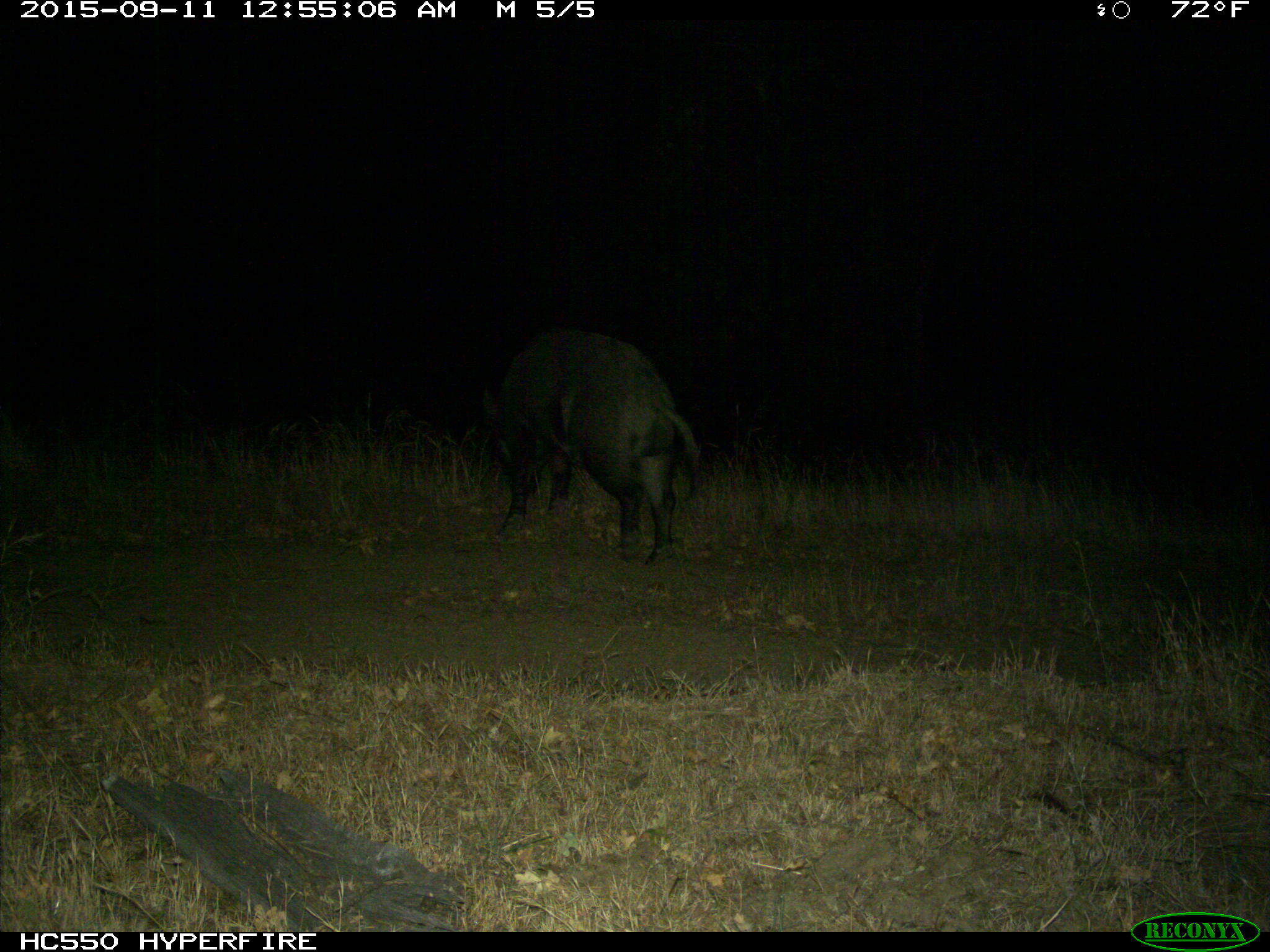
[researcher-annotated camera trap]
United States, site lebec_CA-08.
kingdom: Animalia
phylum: Chordata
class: Mammalia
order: Artiodactyla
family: Suidae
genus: Sus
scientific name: Sus scrofa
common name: wild boar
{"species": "Sus scrofa (wild boar)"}